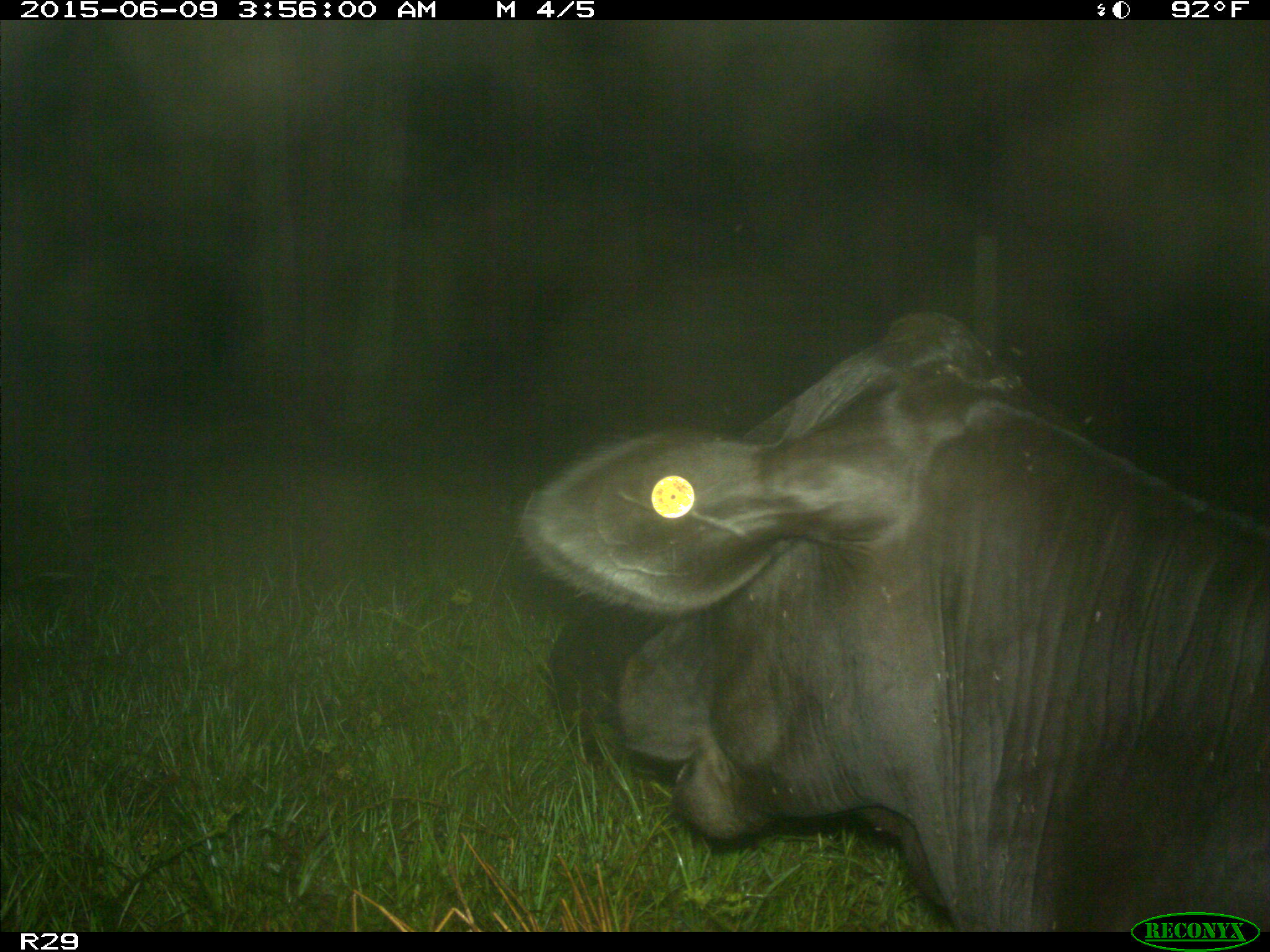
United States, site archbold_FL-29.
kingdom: Animalia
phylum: Chordata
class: Mammalia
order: Artiodactyla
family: Bovidae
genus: Bos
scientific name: Bos taurus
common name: domestic cow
Bos taurus (domestic cow).